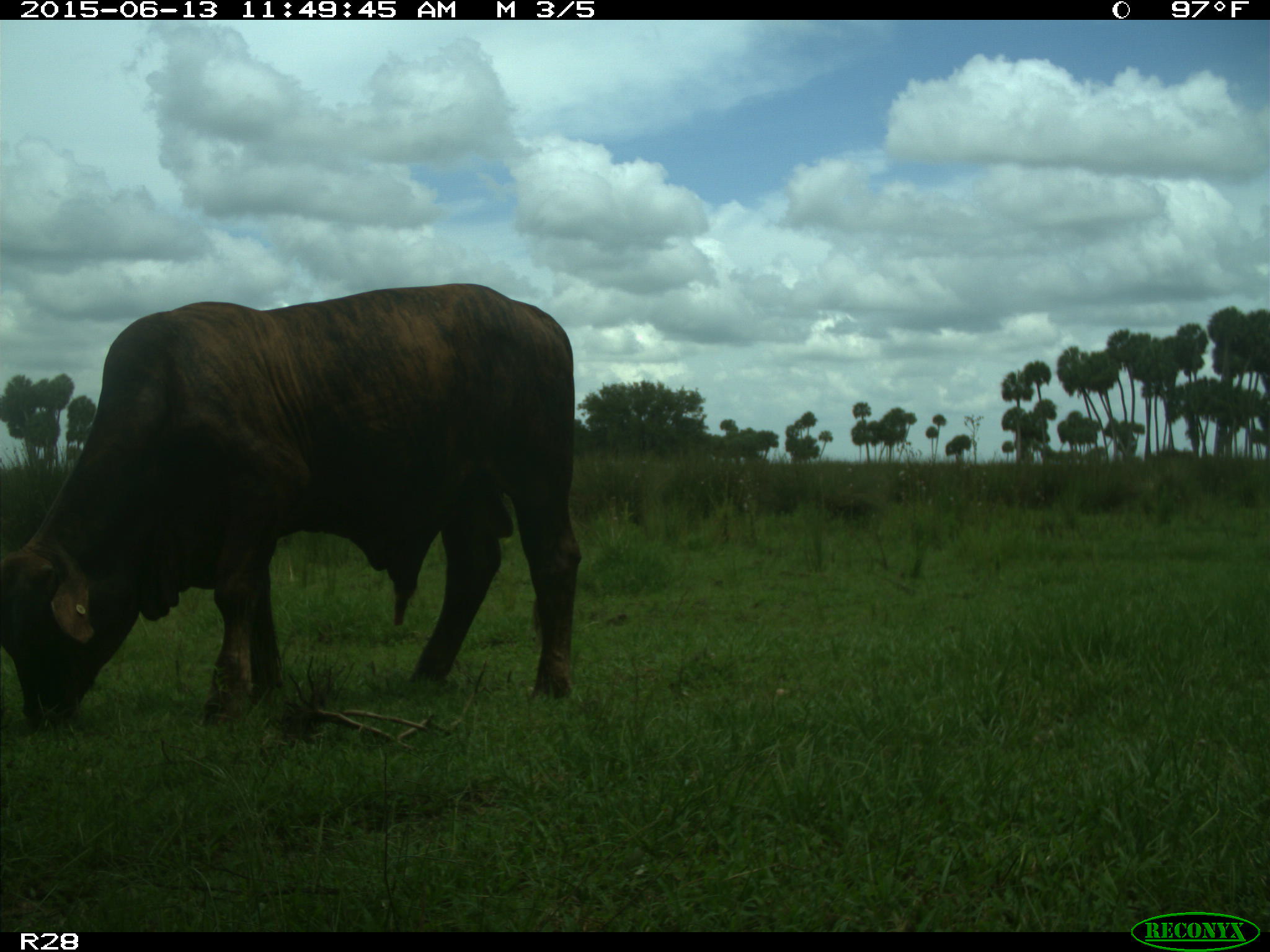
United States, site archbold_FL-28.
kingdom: Animalia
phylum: Chordata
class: Mammalia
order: Artiodactyla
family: Bovidae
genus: Bos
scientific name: Bos taurus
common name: domestic cow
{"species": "Bos taurus (domestic cow)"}